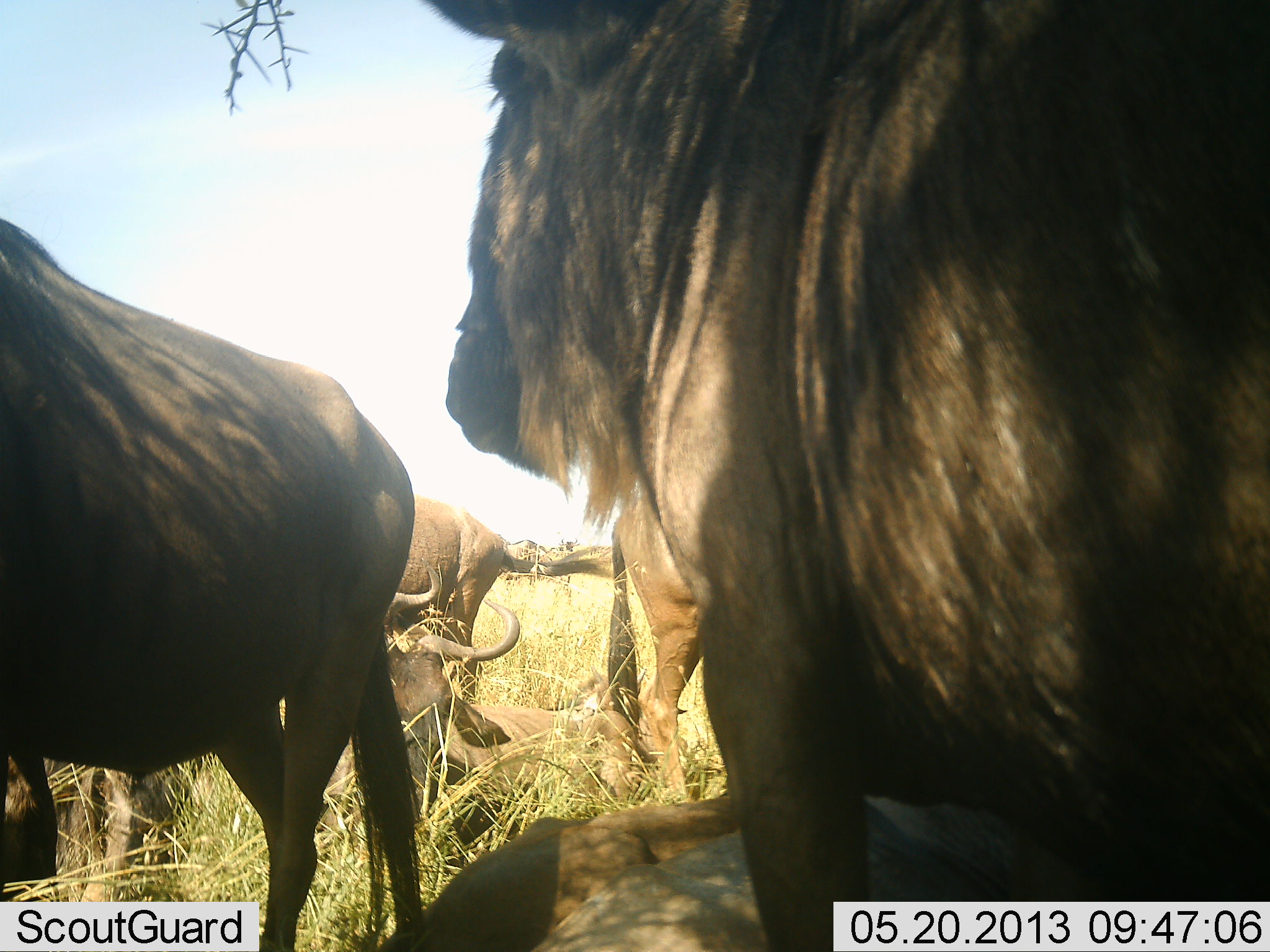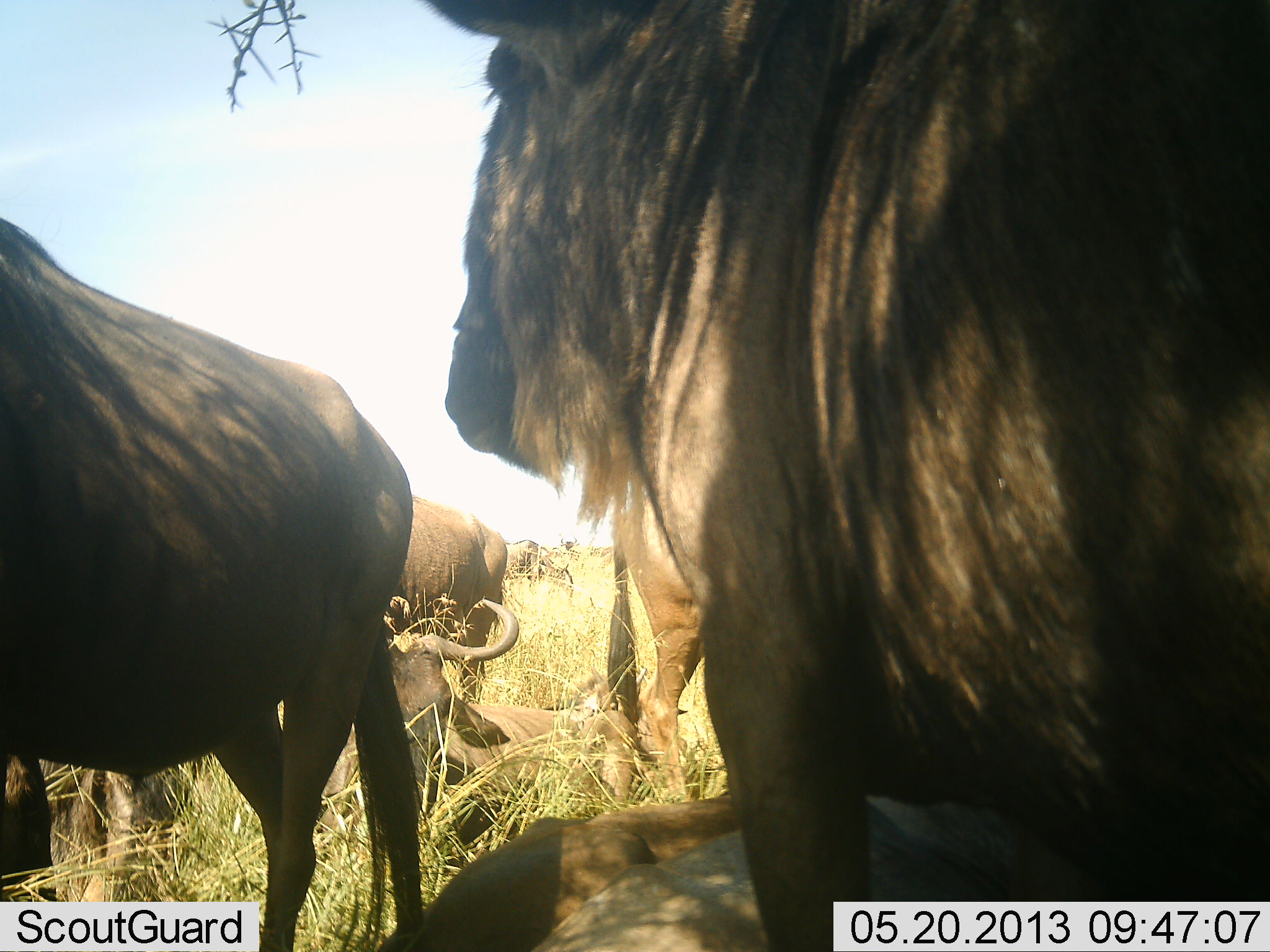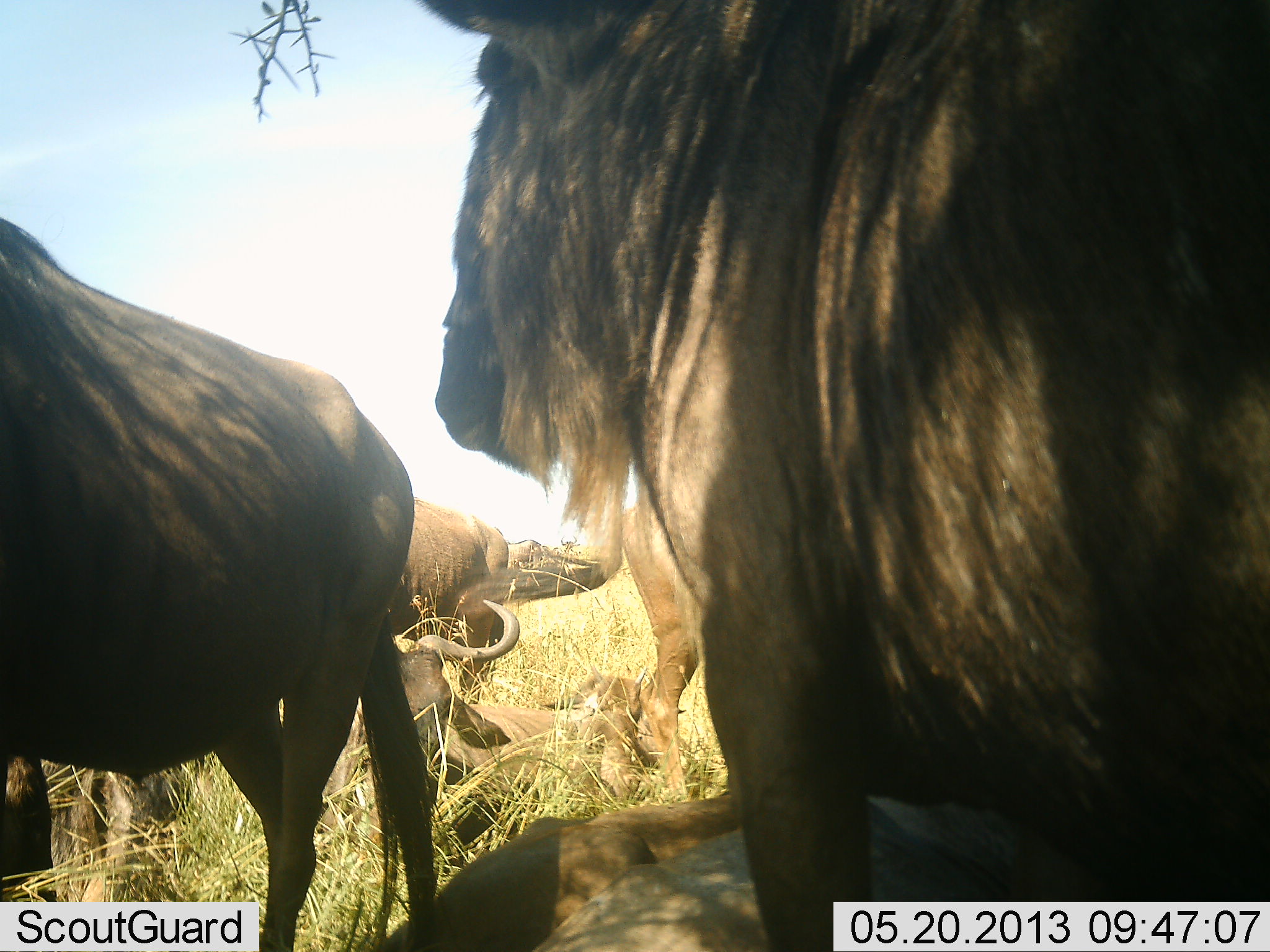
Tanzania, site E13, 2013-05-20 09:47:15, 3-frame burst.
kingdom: Animalia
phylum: Chordata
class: Mammalia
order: Artiodactyla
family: Bovidae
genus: Connochaetes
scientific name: Connochaetes taurinus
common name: blue wildebeest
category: wildebeest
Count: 5.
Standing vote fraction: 80%.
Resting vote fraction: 80%.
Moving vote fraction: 0%.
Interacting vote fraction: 10%.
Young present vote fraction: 0%.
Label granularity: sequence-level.